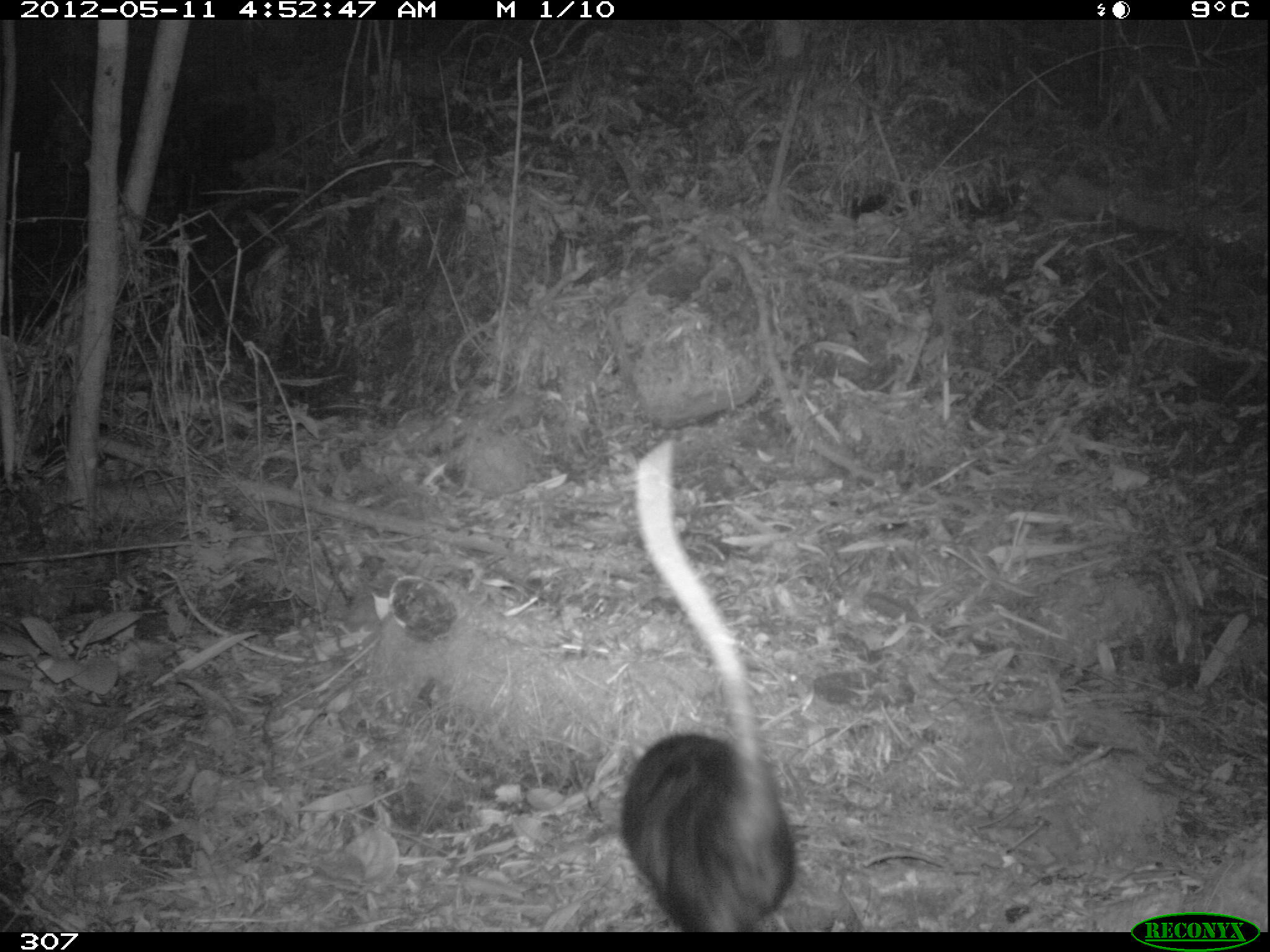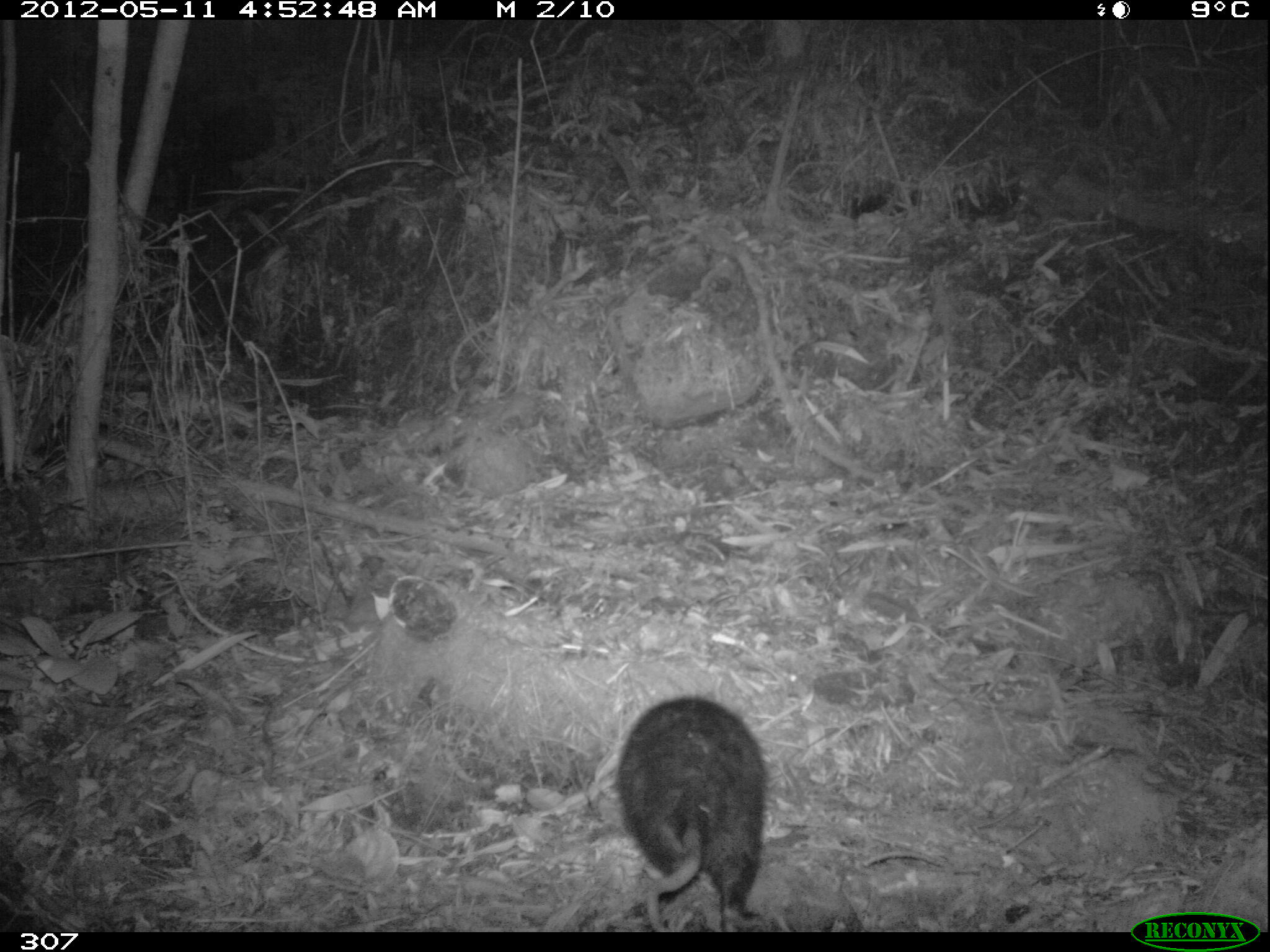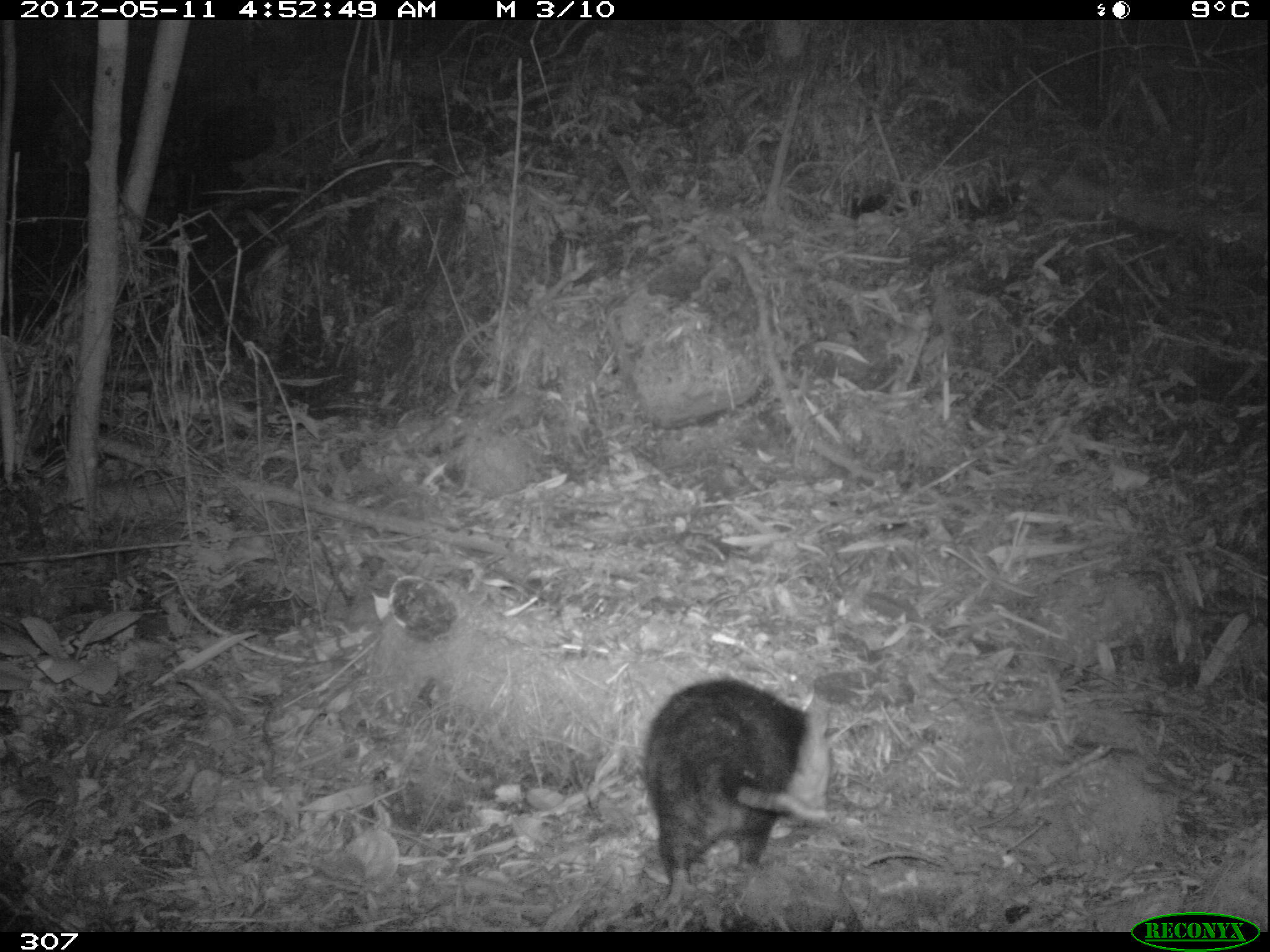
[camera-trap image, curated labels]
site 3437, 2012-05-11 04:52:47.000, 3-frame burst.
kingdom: Animalia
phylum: Chordata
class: Mammalia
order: Didelphimorphia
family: Didelphidae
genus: Didelphis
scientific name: Didelphis pernigra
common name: andean white-eared opossum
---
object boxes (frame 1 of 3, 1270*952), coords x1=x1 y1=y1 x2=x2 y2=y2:
didelphis pernigra: x1=617 y1=437 x2=798 y2=932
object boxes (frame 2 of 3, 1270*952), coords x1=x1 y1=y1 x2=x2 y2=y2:
didelphis pernigra: x1=617 y1=695 x2=766 y2=932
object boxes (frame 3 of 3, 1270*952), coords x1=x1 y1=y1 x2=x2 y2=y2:
didelphis pernigra: x1=638 y1=676 x2=832 y2=921